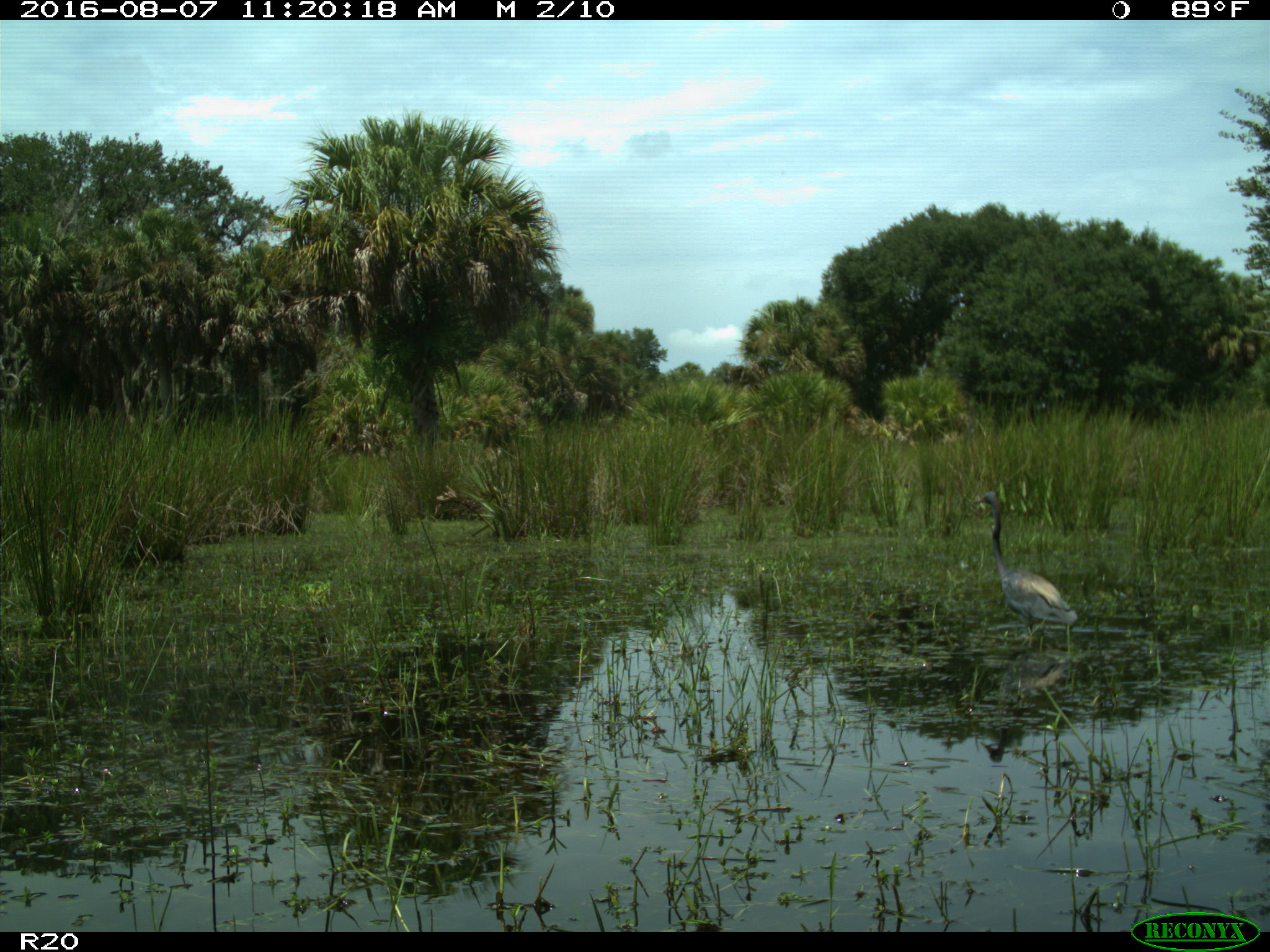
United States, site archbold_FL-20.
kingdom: Animalia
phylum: Chordata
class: Aves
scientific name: Aves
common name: birds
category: unidentified bird